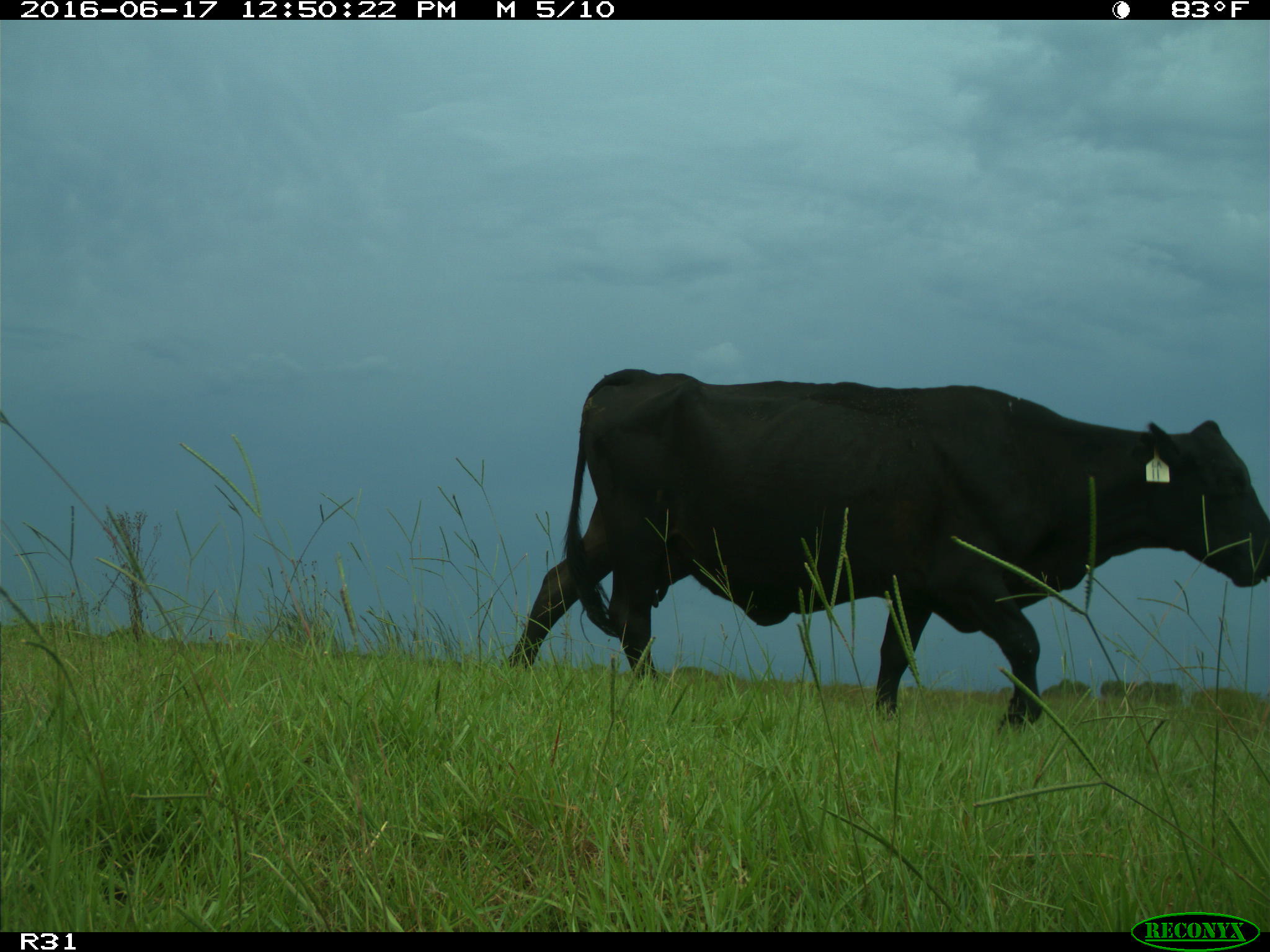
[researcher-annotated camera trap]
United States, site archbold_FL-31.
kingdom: Animalia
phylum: Chordata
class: Mammalia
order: Artiodactyla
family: Bovidae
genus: Bos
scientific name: Bos taurus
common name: domestic cow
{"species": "Bos taurus (domestic cow)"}